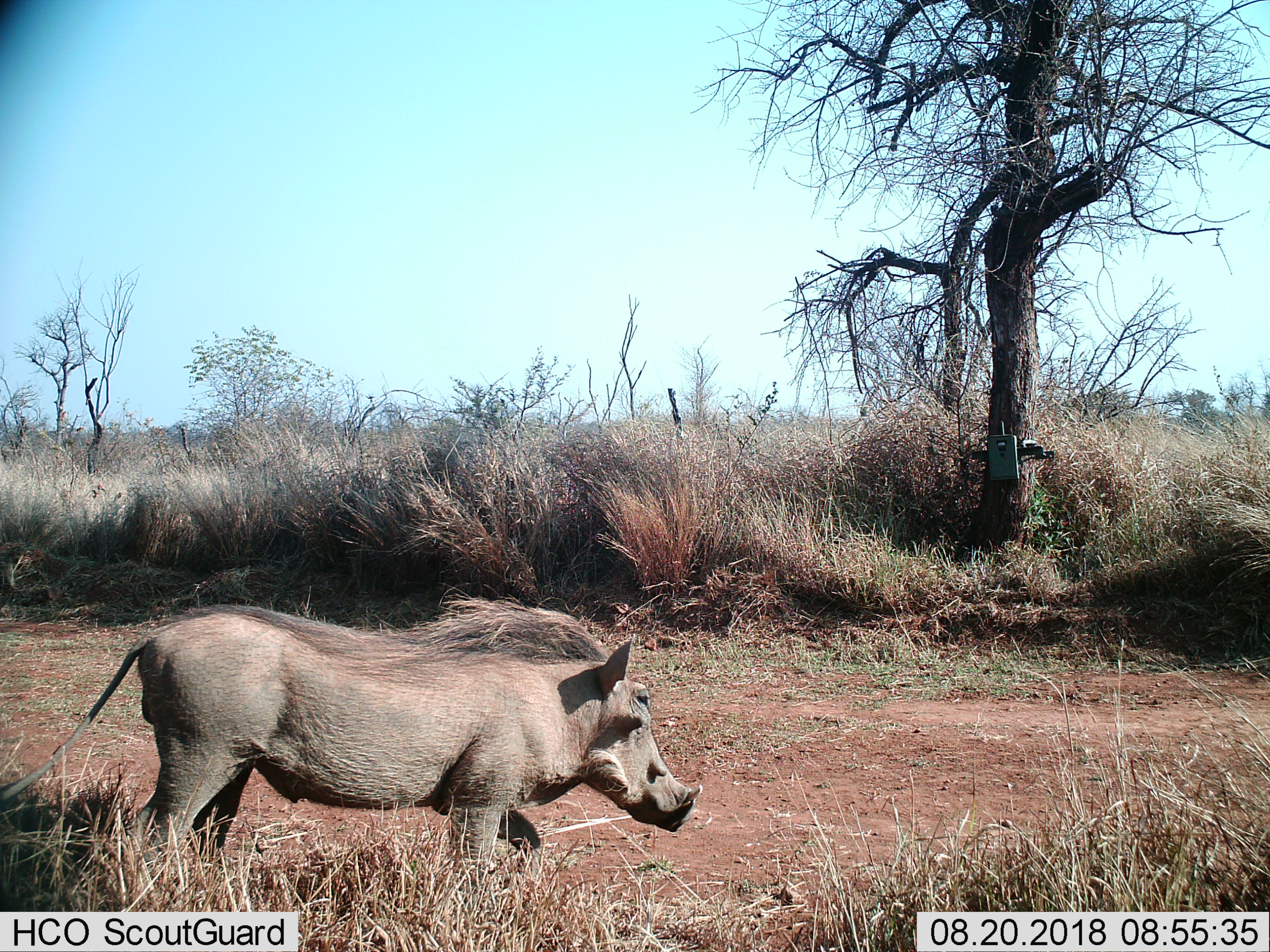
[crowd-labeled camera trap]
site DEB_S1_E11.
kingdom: Animalia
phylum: Chordata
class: Mammalia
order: Artiodactyla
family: Suidae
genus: Phacochoerus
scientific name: Phacochoerus africanus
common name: warthog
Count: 1.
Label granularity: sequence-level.